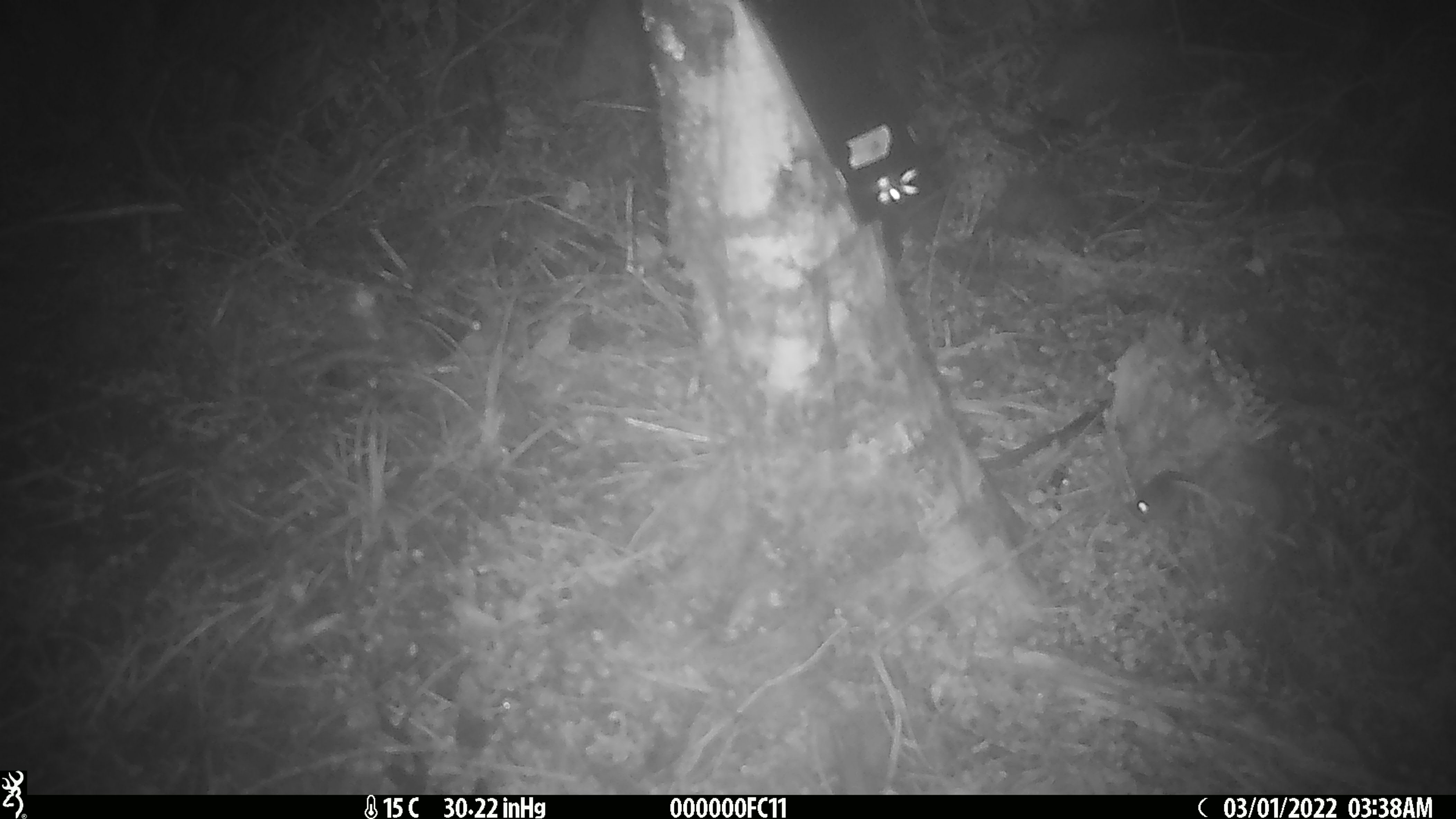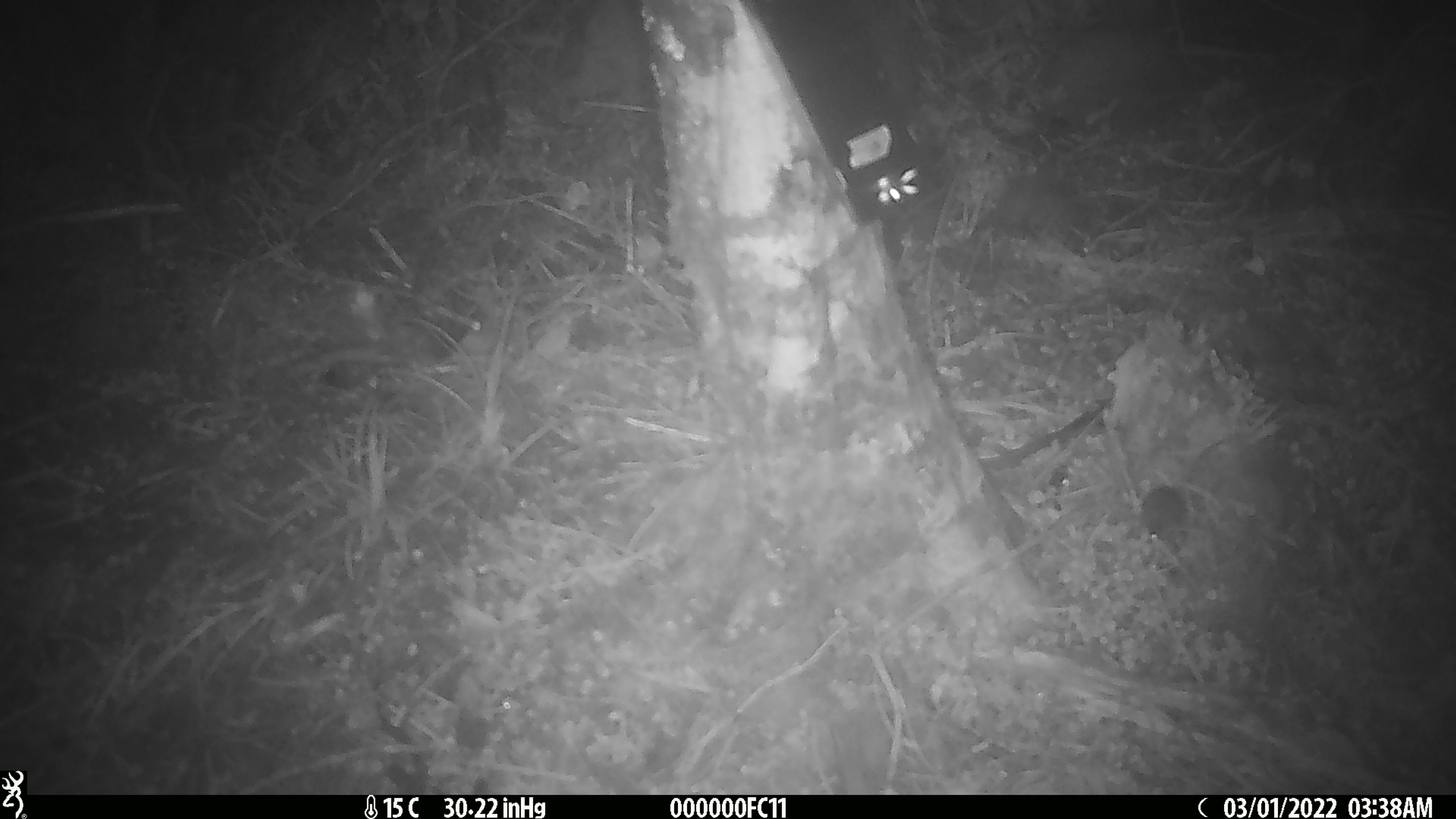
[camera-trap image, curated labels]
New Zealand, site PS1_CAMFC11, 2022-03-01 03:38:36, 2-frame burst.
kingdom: Animalia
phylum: Chordata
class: Mammalia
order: Rodentia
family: Muridae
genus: Mus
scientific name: Mus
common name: mouse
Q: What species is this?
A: Mouse (Mus).